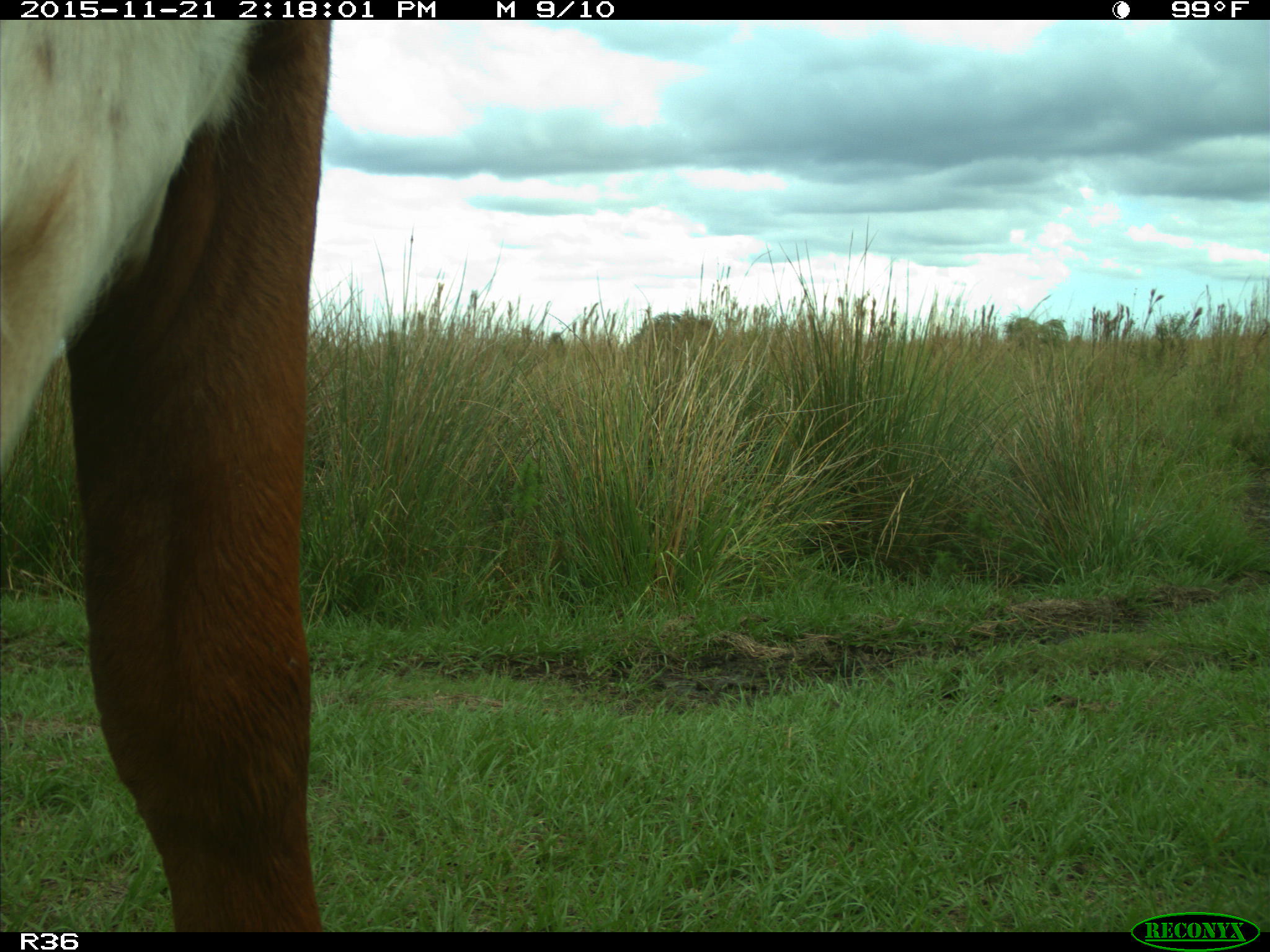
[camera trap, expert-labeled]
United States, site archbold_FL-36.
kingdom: Animalia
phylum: Chordata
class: Mammalia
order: Artiodactyla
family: Bovidae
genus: Bos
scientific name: Bos taurus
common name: domestic cow